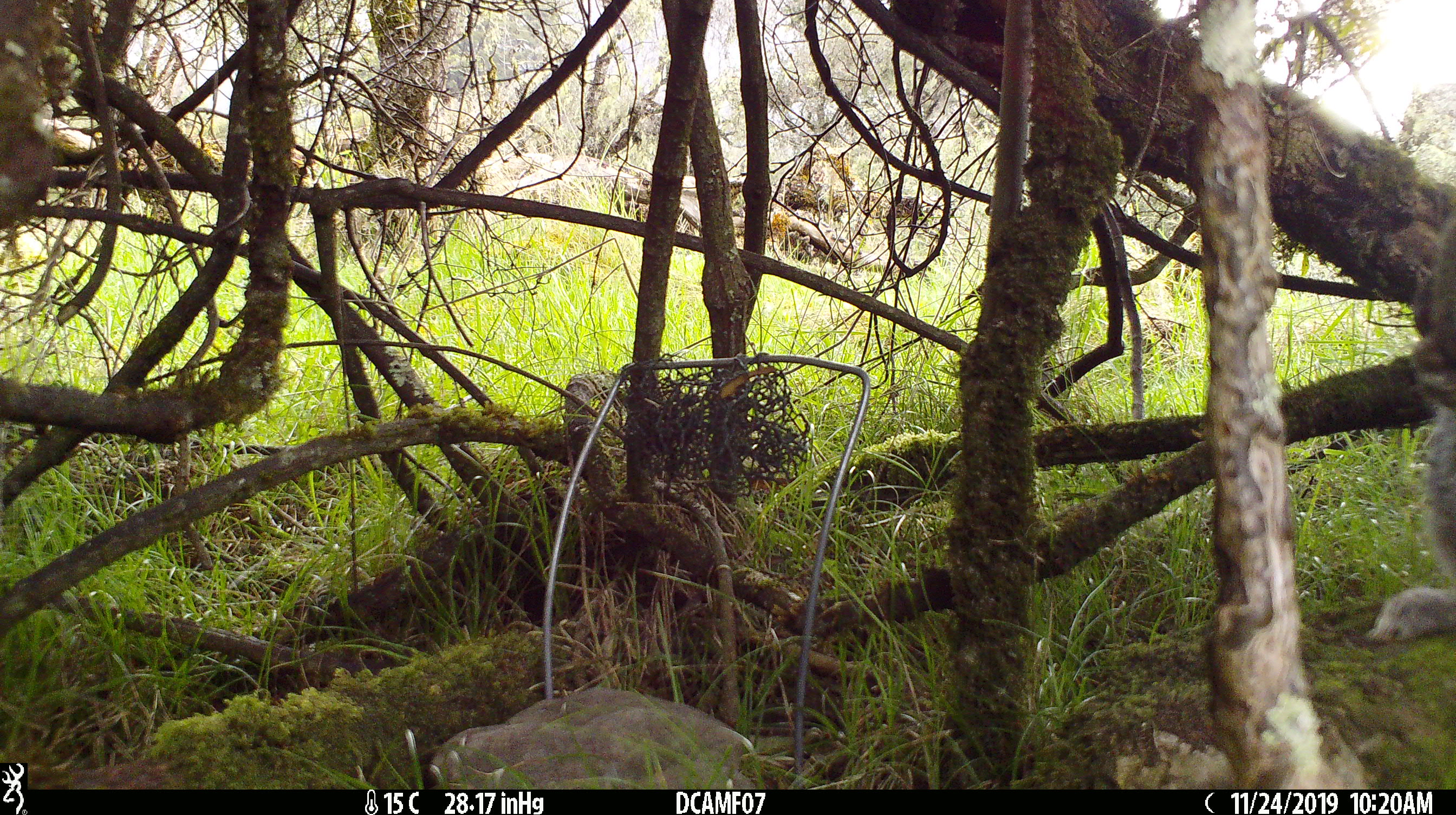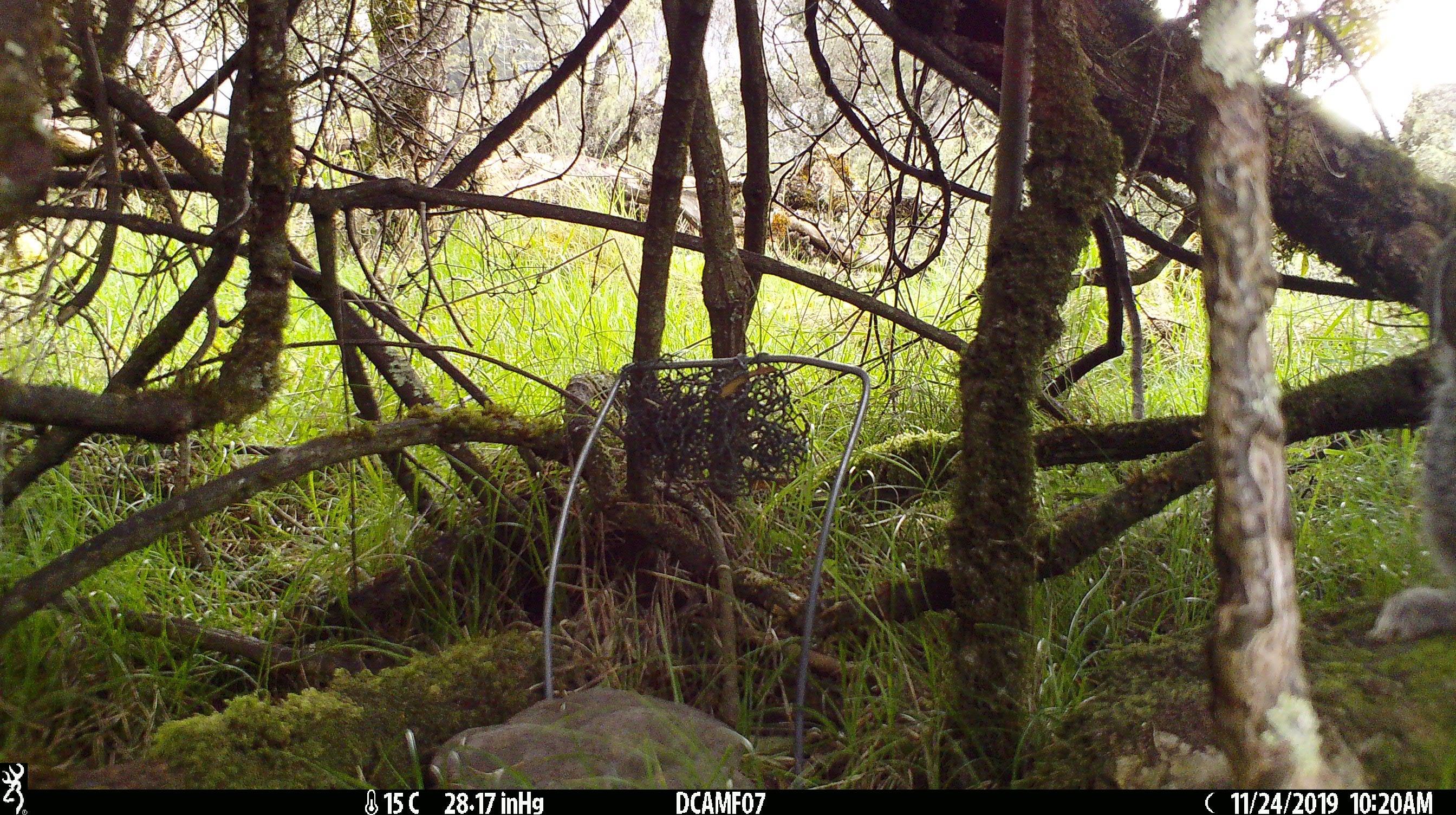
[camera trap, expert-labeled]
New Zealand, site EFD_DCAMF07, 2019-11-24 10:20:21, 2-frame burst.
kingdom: Animalia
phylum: Chordata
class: Mammalia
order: Lagomorpha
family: Leporidae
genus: Oryctolagus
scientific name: Oryctolagus cuniculus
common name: european rabbit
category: rabbit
Rabbit (european rabbit) (Oryctolagus cuniculus).